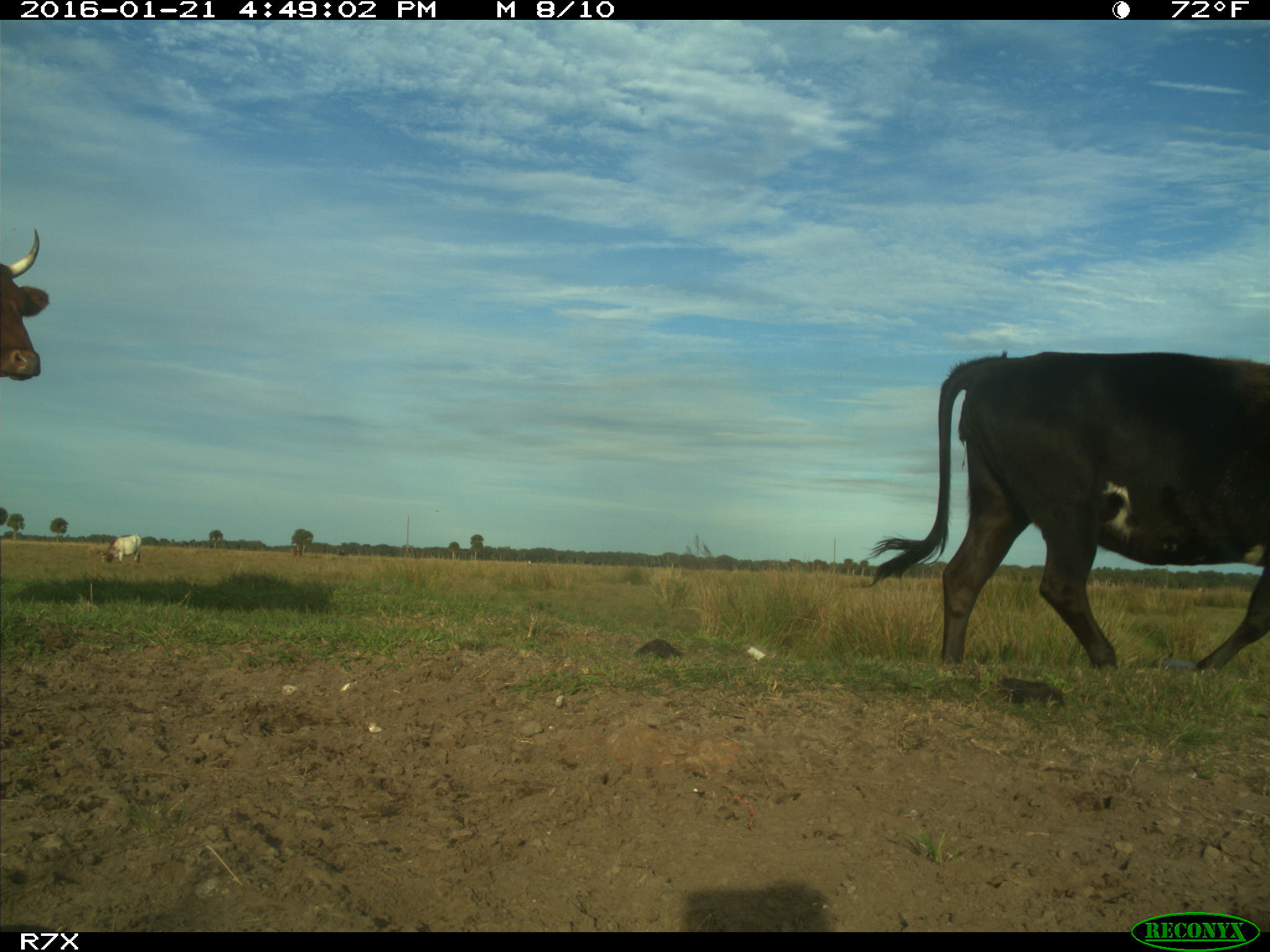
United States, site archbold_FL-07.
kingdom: Animalia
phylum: Chordata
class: Mammalia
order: Artiodactyla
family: Bovidae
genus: Bos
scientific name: Bos taurus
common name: domestic cow